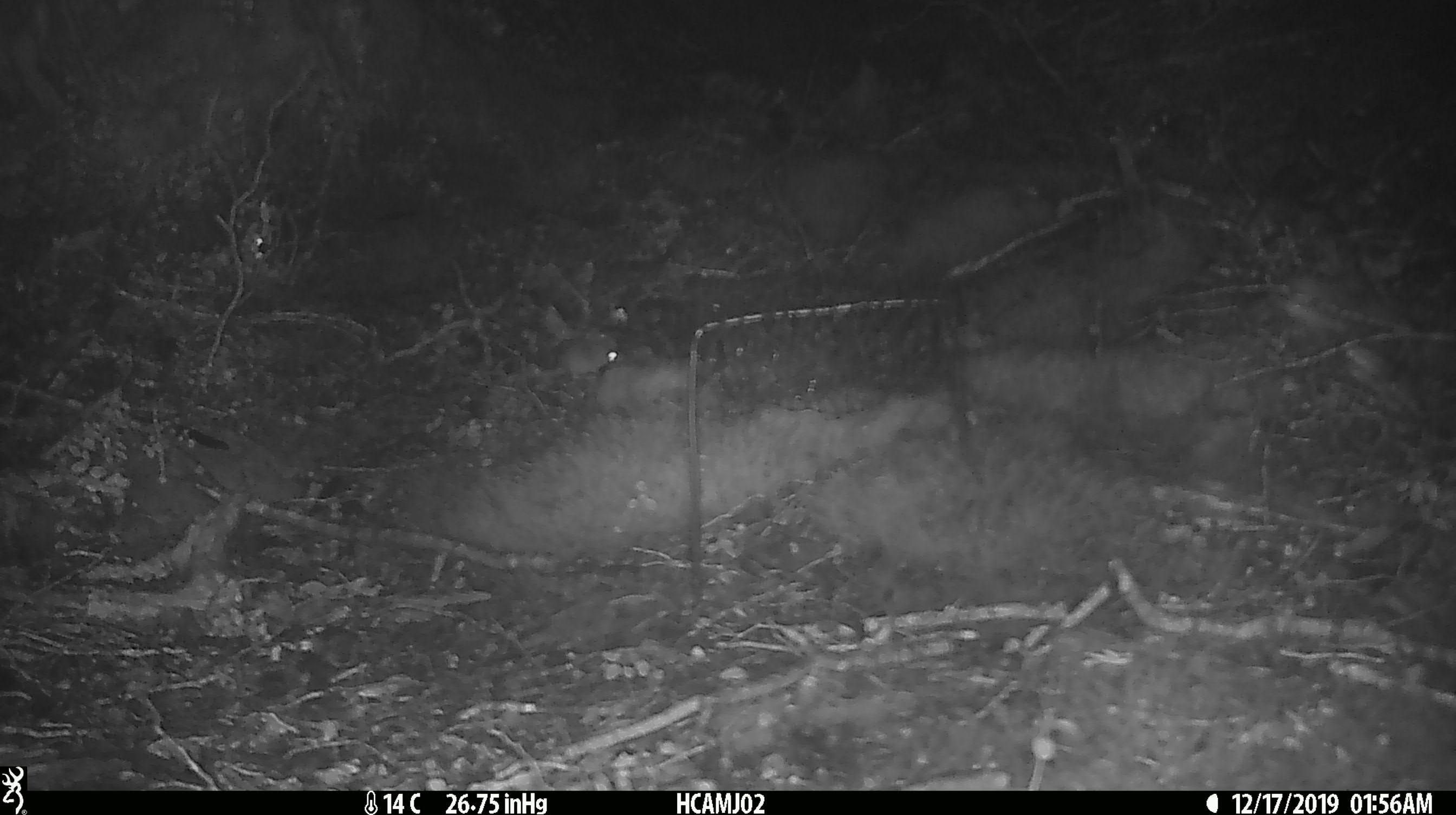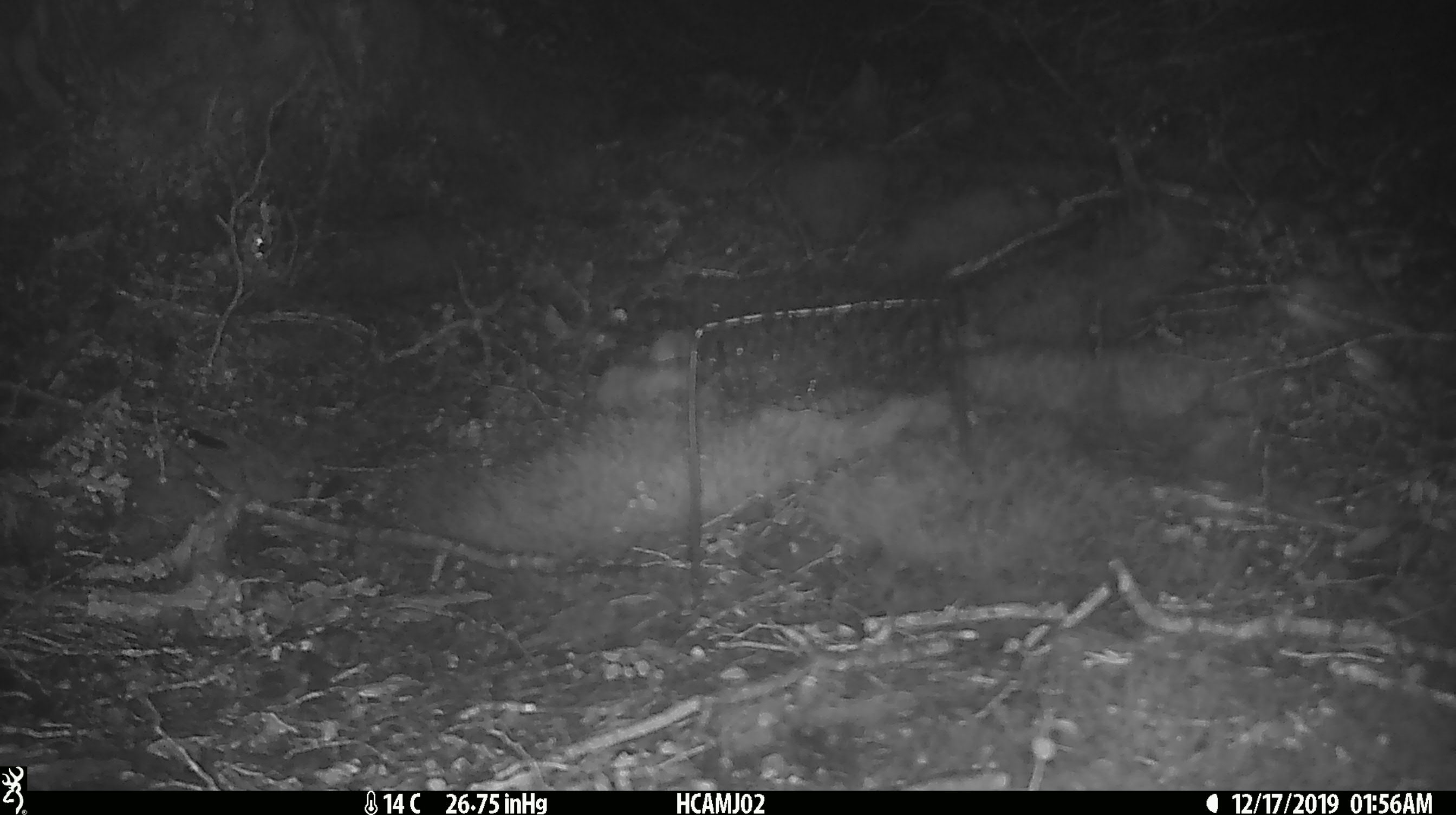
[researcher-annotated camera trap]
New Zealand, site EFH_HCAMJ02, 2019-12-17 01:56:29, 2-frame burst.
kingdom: Animalia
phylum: Chordata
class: Mammalia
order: Rodentia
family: Muridae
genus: Mus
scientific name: Mus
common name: mouse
Mouse (Mus).